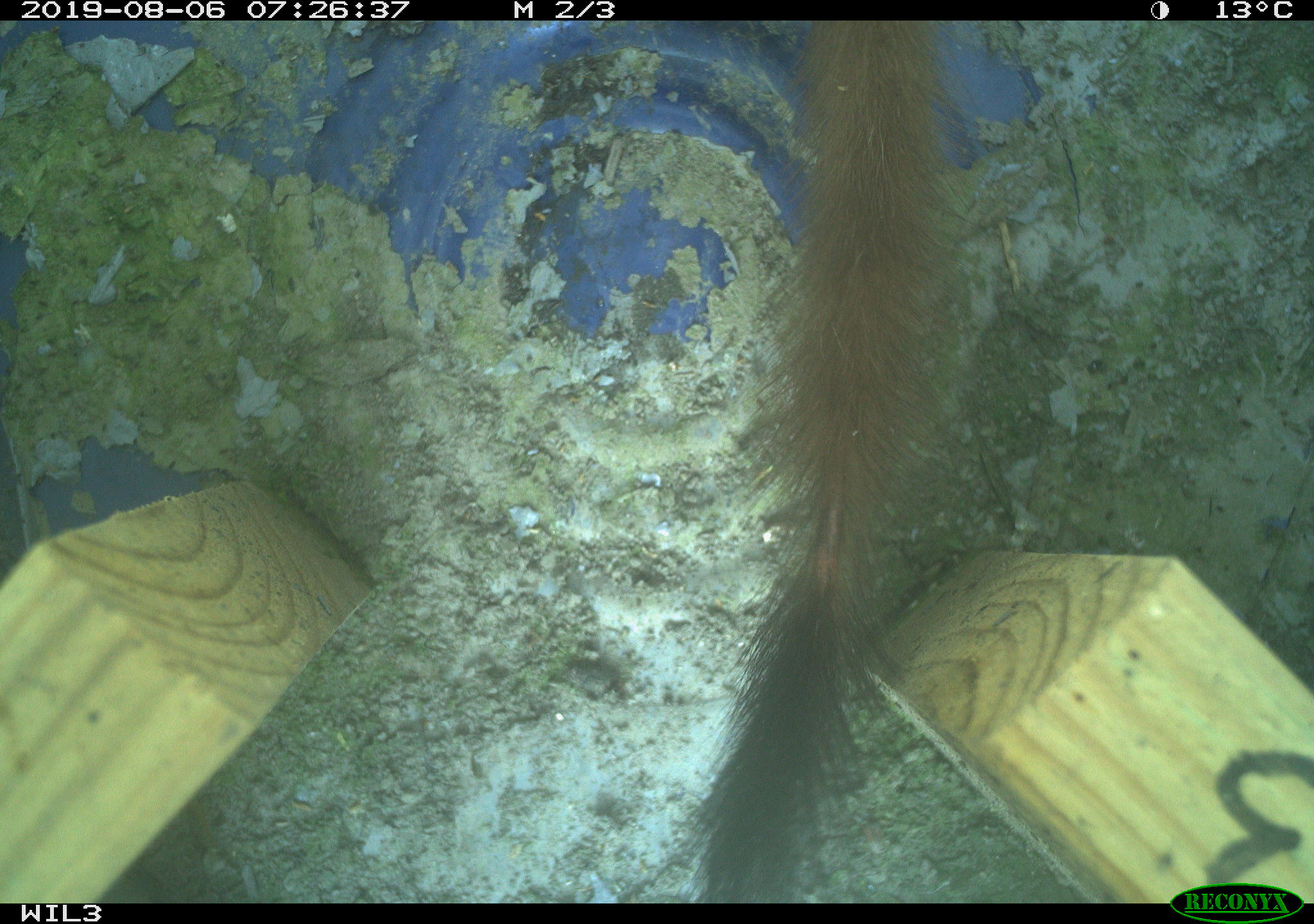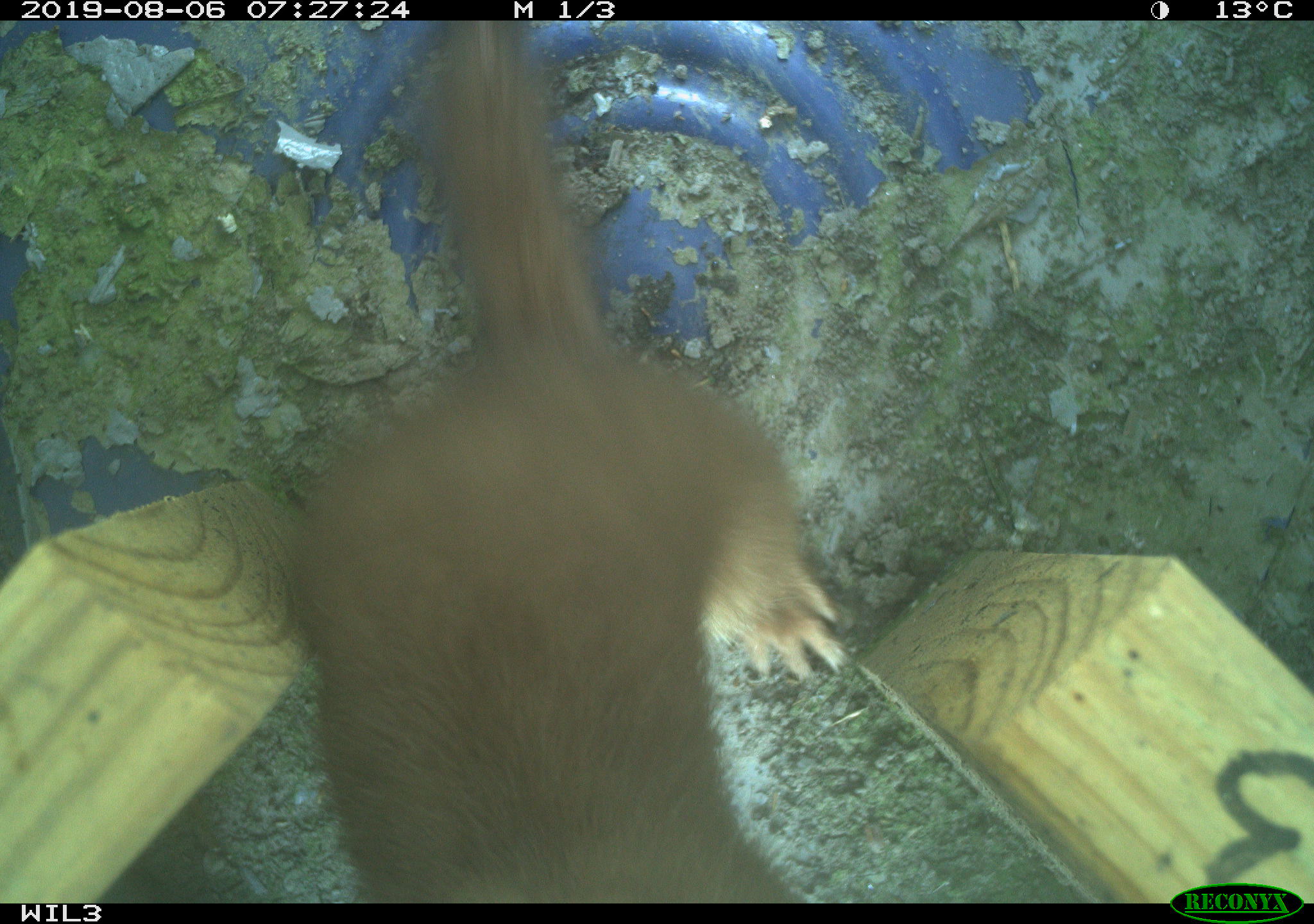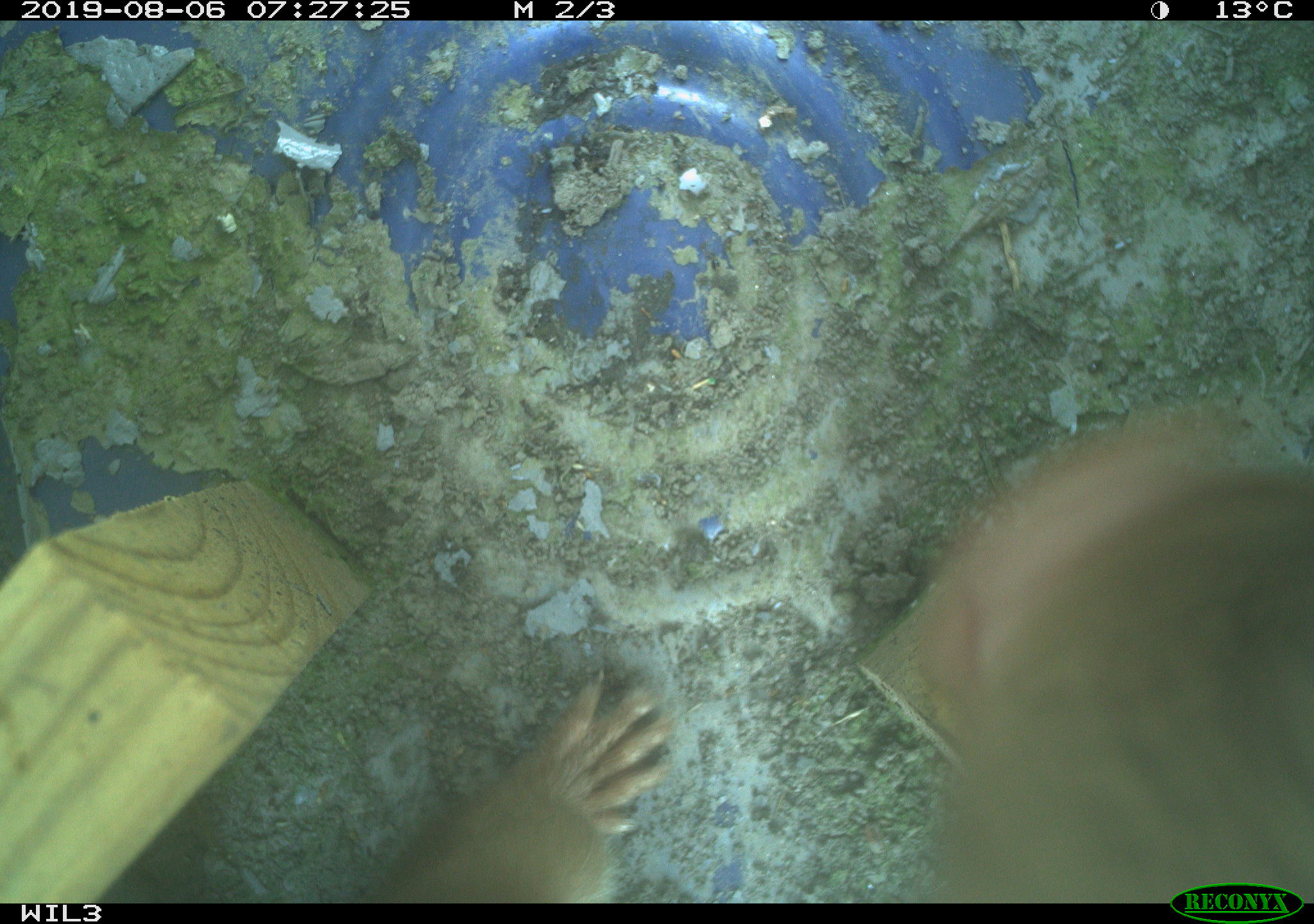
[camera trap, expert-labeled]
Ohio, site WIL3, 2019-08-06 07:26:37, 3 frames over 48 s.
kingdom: Animalia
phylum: Chordata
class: Mammalia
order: Carnivora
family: Mustelidae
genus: Neogale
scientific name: Neogale frenata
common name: long-tailed weasel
Long-tailed weasel (Neogale frenata).